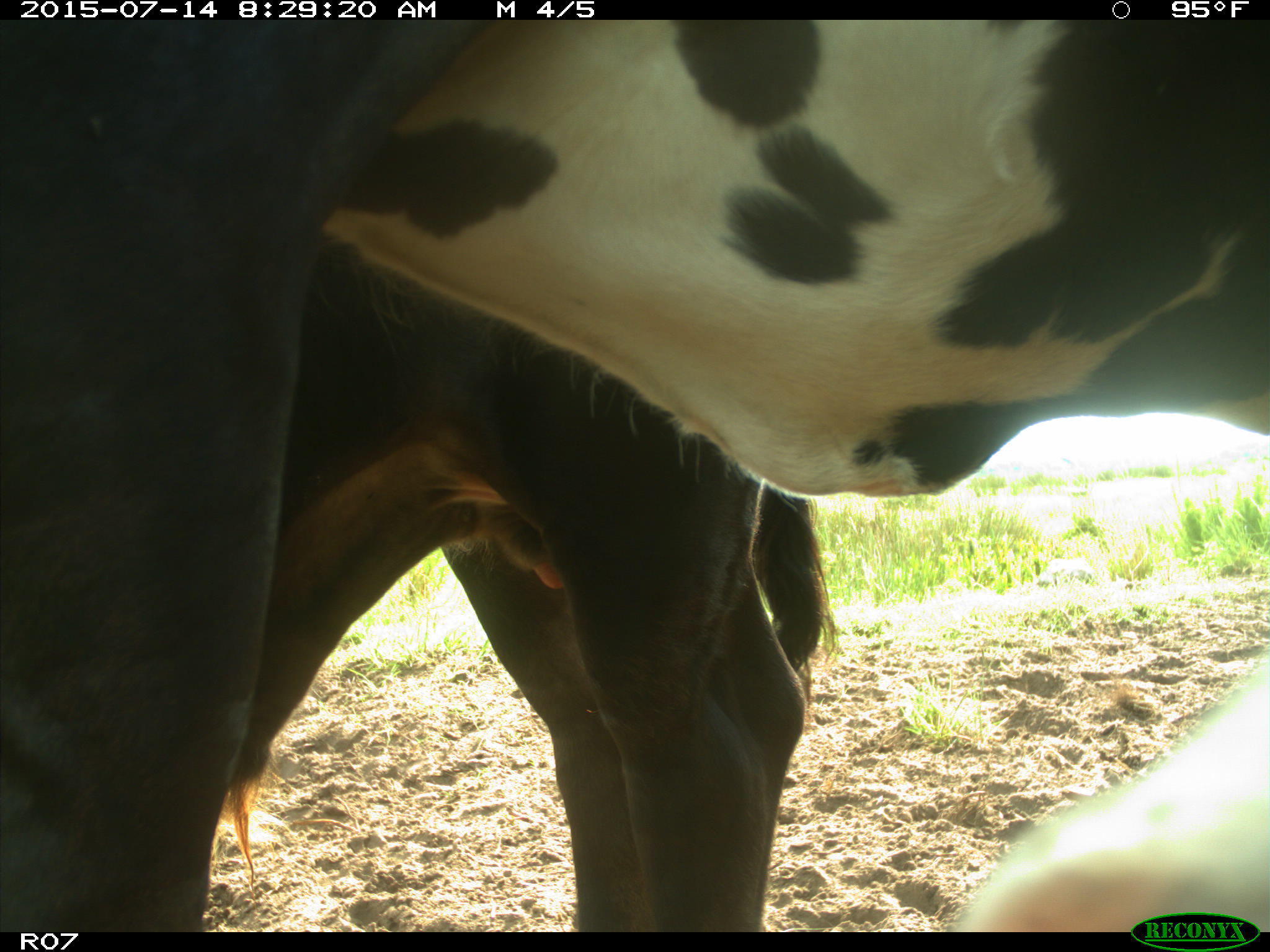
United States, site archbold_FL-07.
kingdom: Animalia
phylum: Chordata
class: Mammalia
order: Artiodactyla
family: Bovidae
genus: Bos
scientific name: Bos taurus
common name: domestic cow